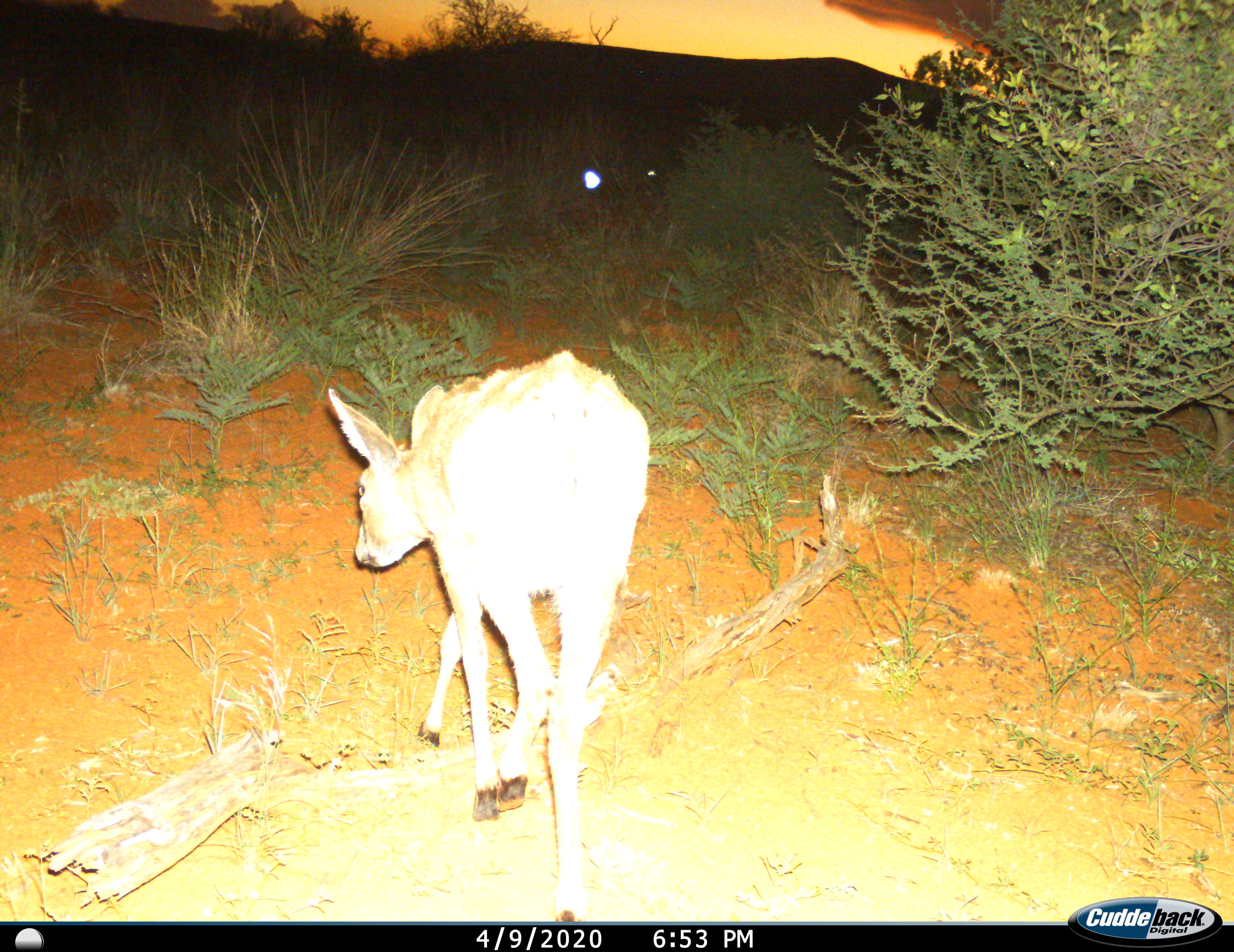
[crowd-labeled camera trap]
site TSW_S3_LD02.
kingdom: Animalia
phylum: Chordata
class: Mammalia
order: Artiodactyla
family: Bovidae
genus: Sylvicapra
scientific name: Sylvicapra grimmia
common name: common duiker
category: duikercommongrey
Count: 1.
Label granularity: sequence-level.